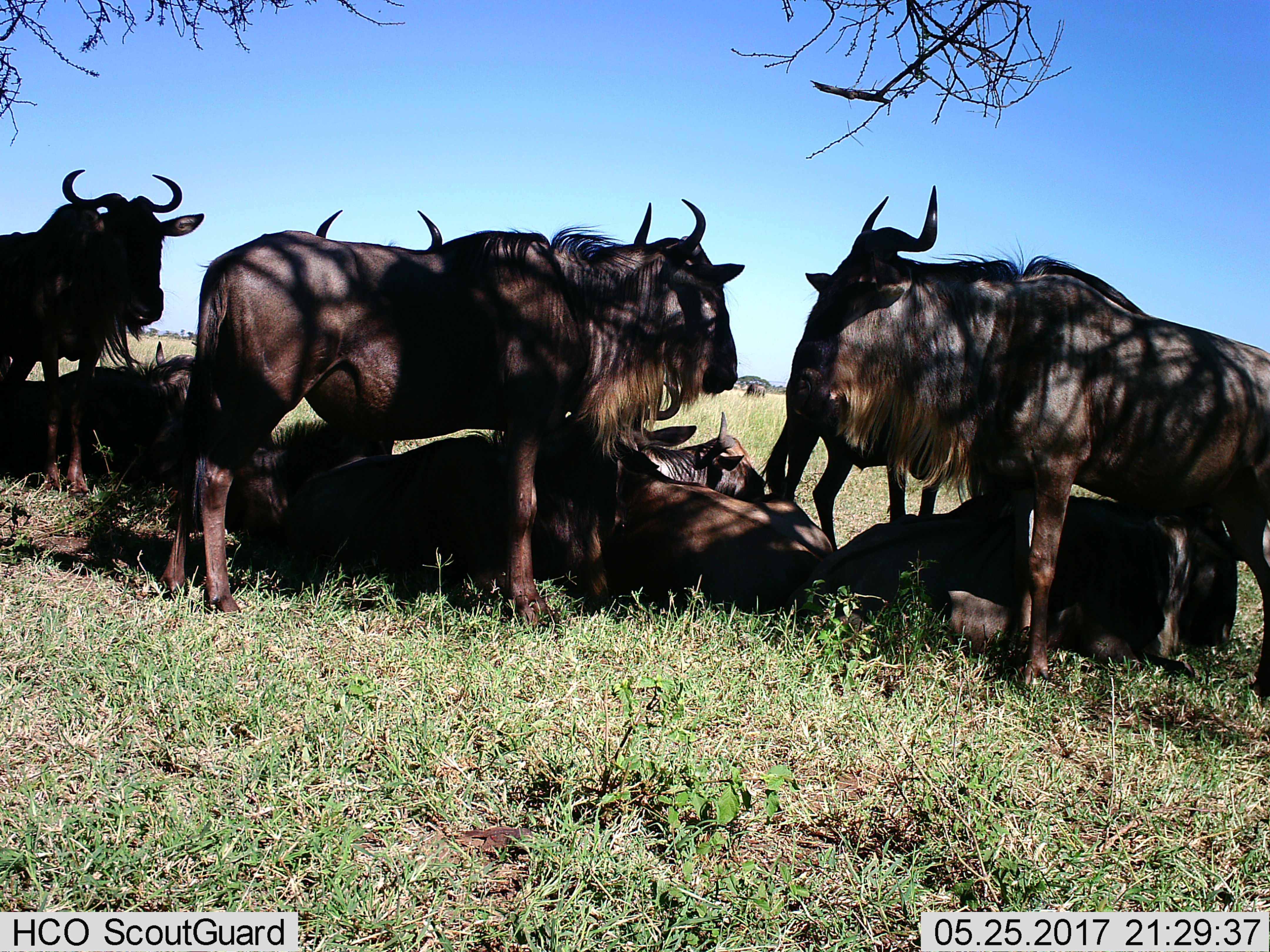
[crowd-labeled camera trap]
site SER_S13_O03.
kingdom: Animalia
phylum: Chordata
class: Mammalia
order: Artiodactyla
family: Bovidae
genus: Connochaetes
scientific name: Connochaetes taurinus taurinus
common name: blue wildebeest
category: wildebeestblue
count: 9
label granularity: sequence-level